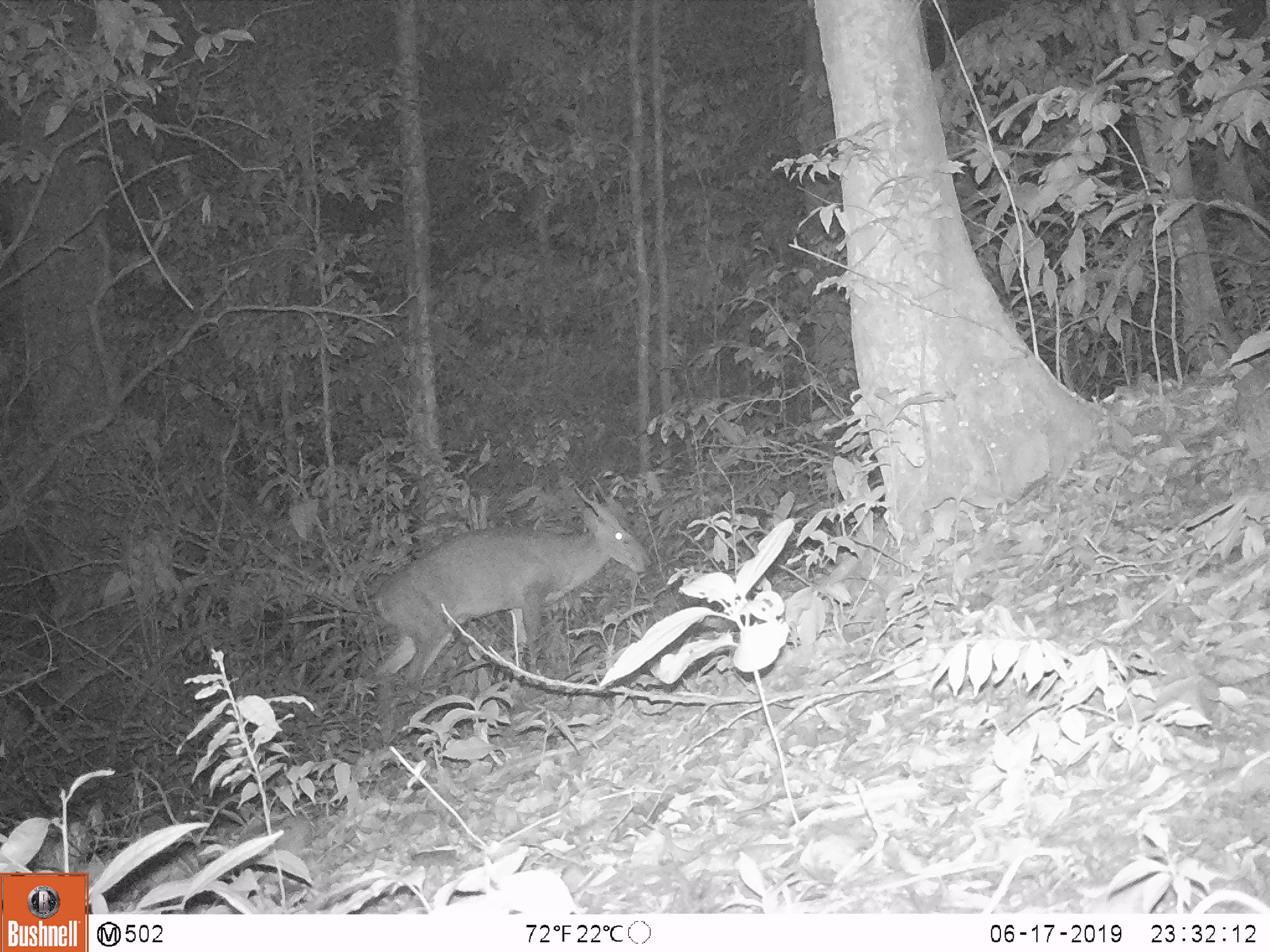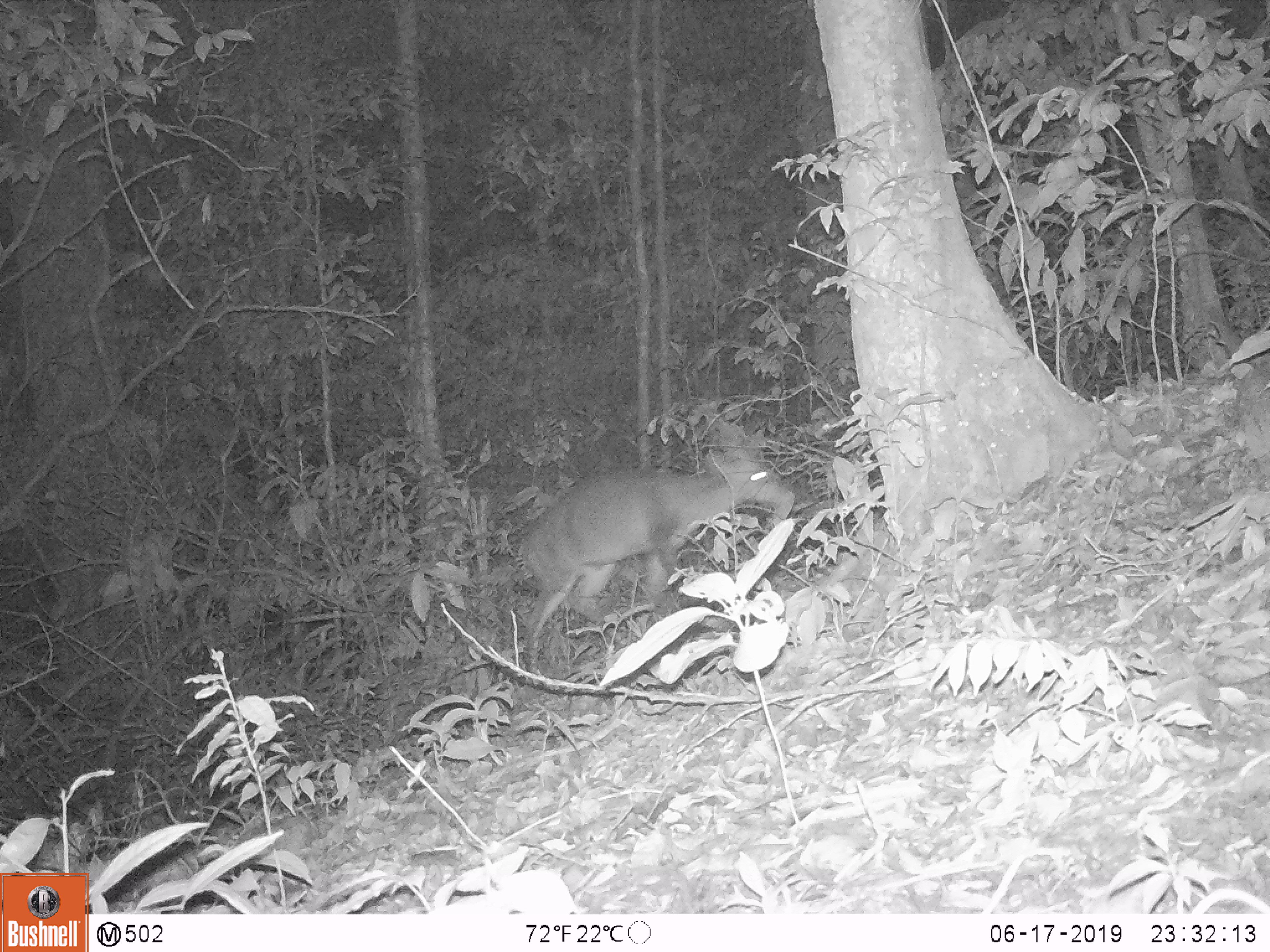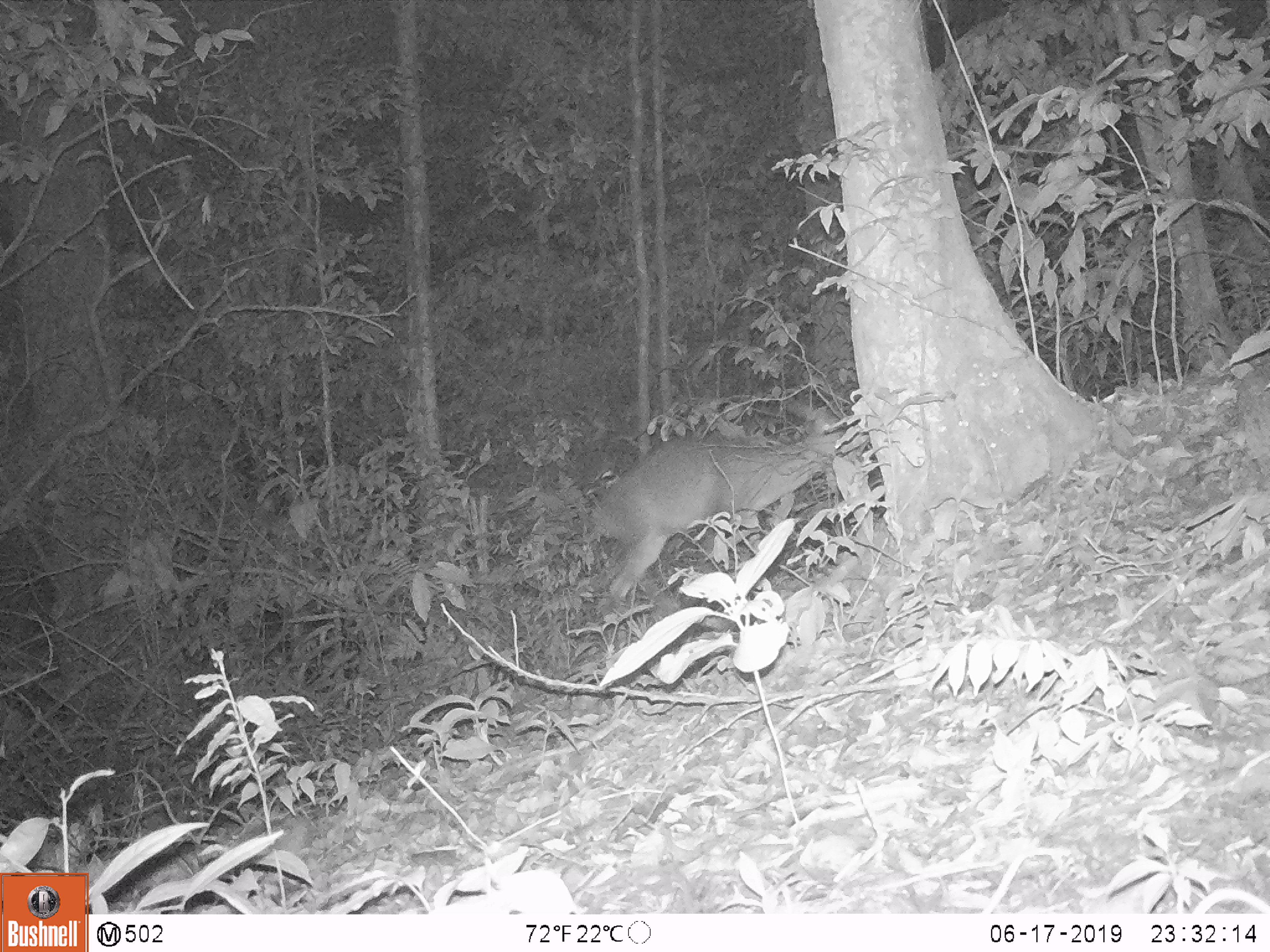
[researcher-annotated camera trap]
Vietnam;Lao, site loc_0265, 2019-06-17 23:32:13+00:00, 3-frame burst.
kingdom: Animalia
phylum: Chordata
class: Mammalia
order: Artiodactyla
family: Cervidae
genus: Muntiacus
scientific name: Muntiacus vuquangensis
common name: large-antlered muntjac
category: large antlered muntjac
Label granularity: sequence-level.